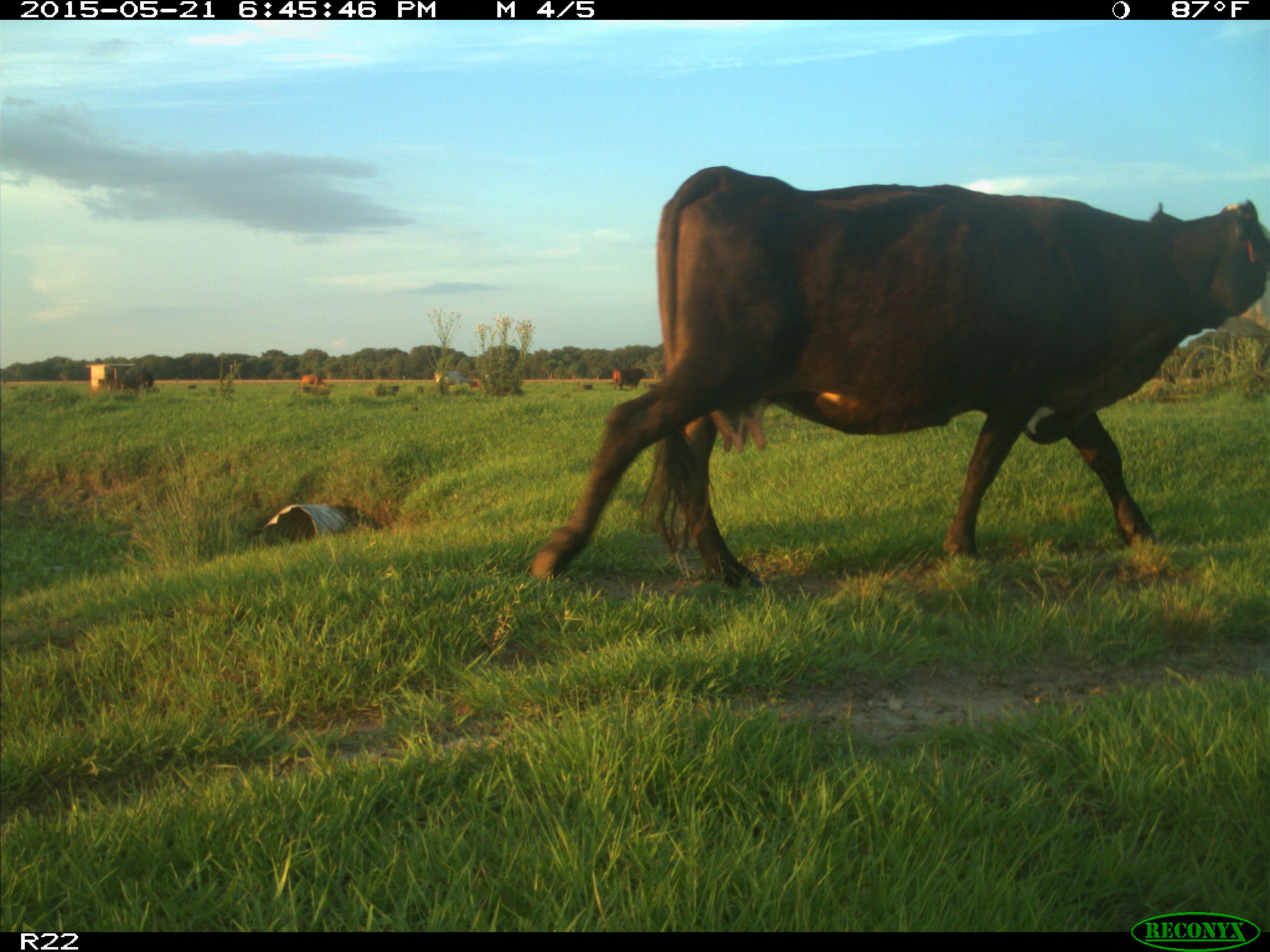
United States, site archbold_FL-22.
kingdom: Animalia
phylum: Chordata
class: Mammalia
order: Artiodactyla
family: Bovidae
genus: Bos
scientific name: Bos taurus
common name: domestic cow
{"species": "Bos taurus (domestic cow)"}